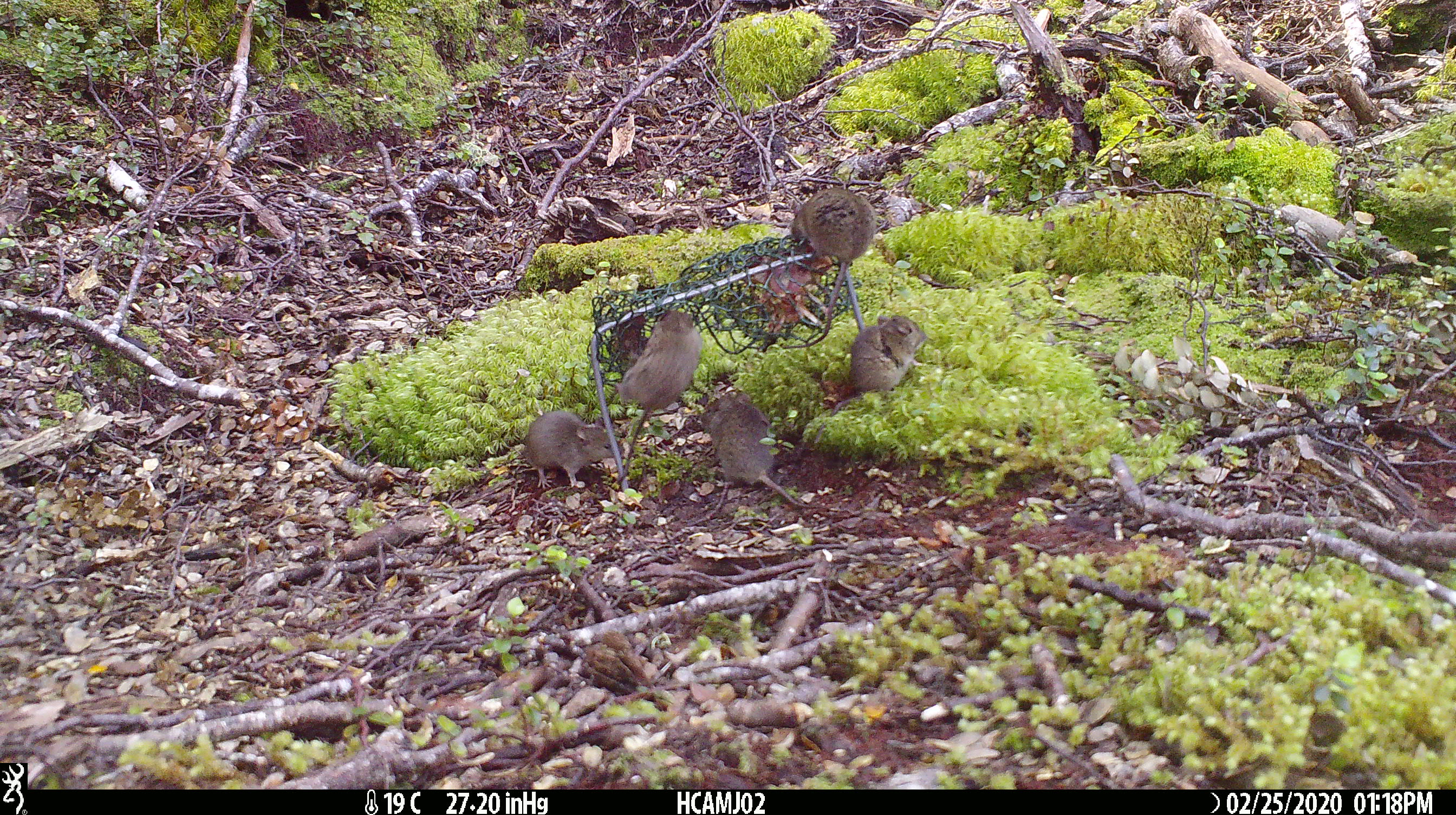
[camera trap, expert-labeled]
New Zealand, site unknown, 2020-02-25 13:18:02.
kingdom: Animalia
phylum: Chordata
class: Mammalia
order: Rodentia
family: Muridae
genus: Mus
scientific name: Mus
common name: mouse